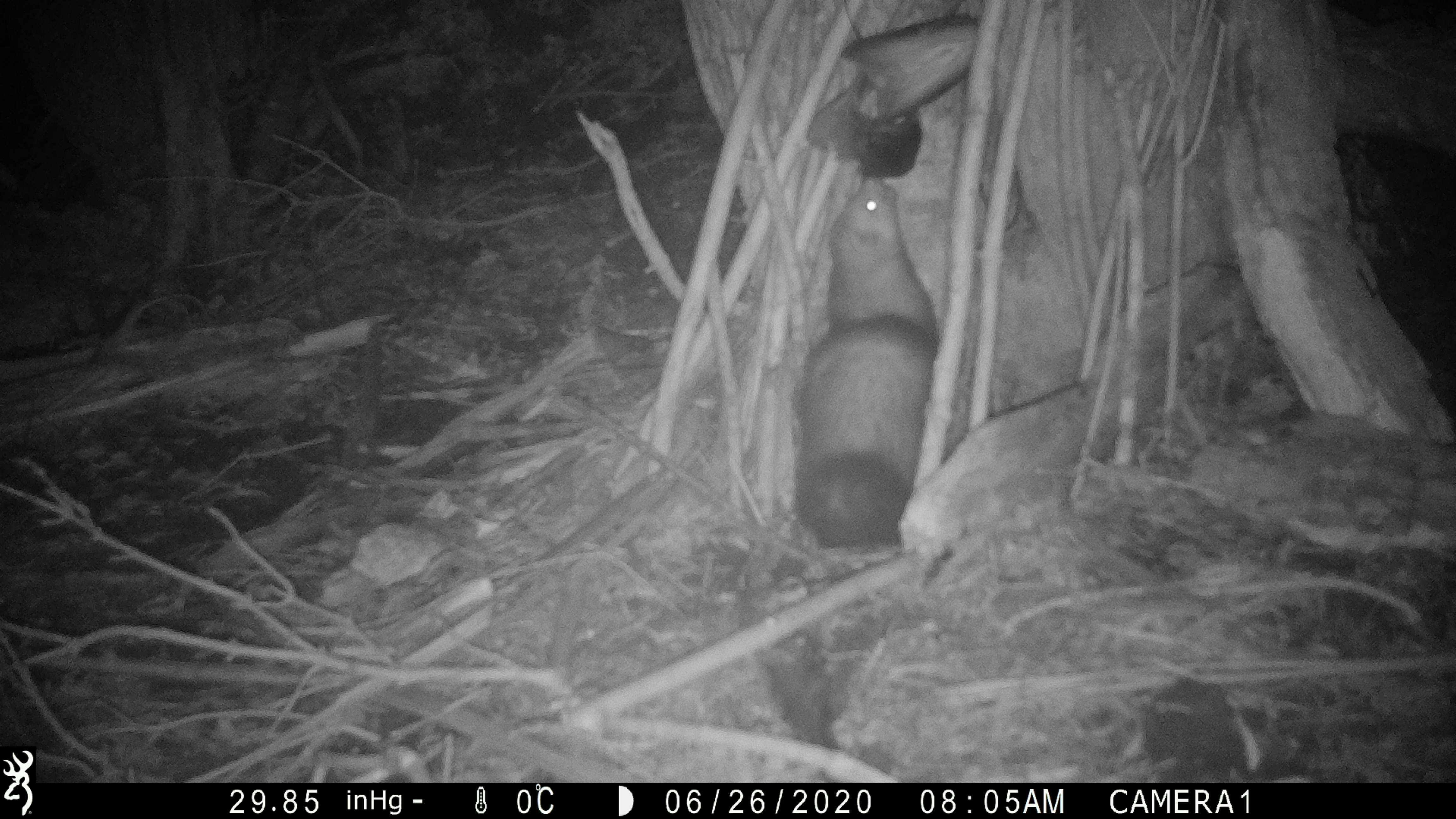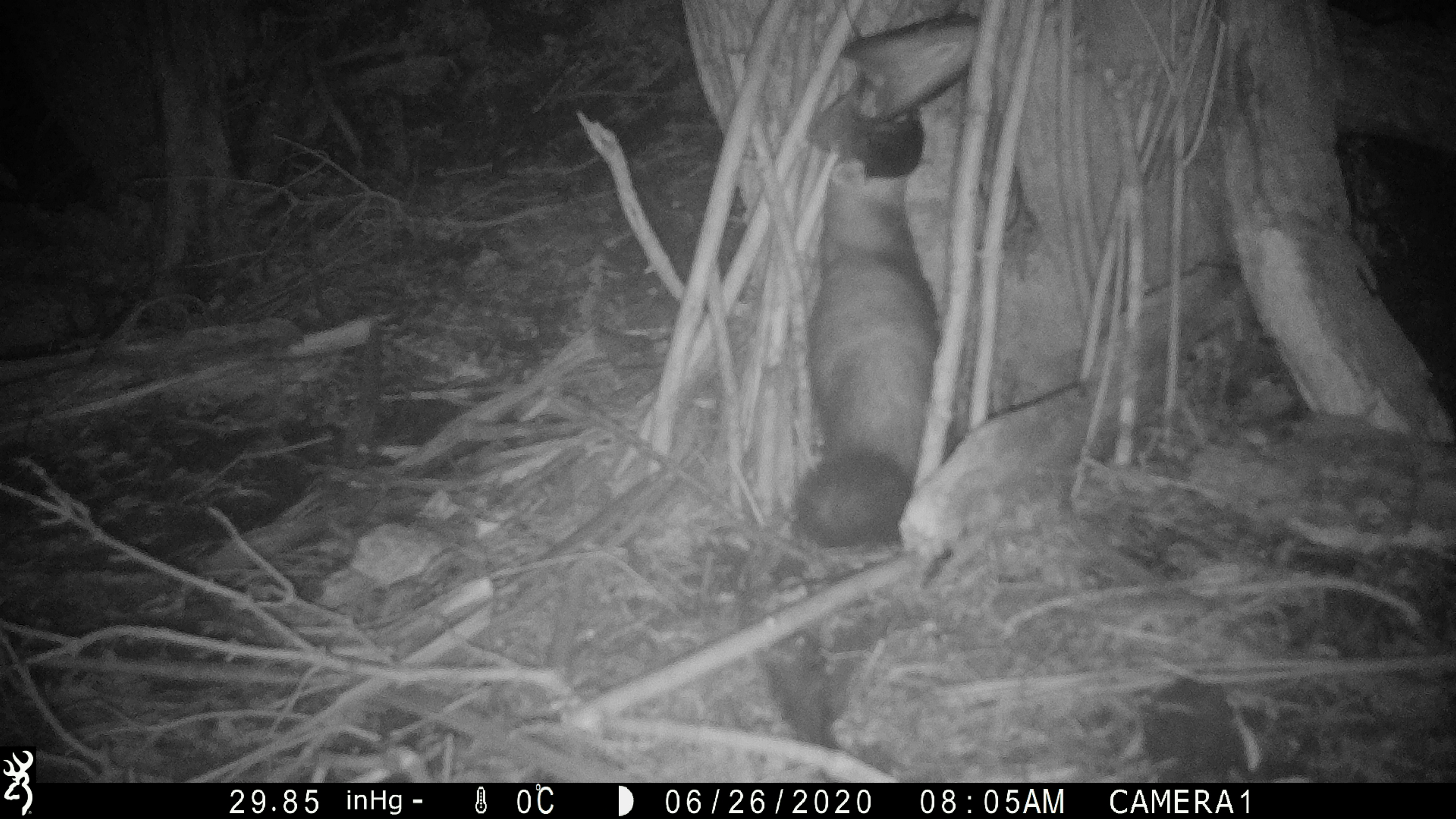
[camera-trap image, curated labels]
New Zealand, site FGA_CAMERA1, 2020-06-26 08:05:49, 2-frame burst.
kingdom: Animalia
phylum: Chordata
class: Mammalia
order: Carnivora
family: Mustelidae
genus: Mustela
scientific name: Mustela furo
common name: ferret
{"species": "ferret (Mustela furo)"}